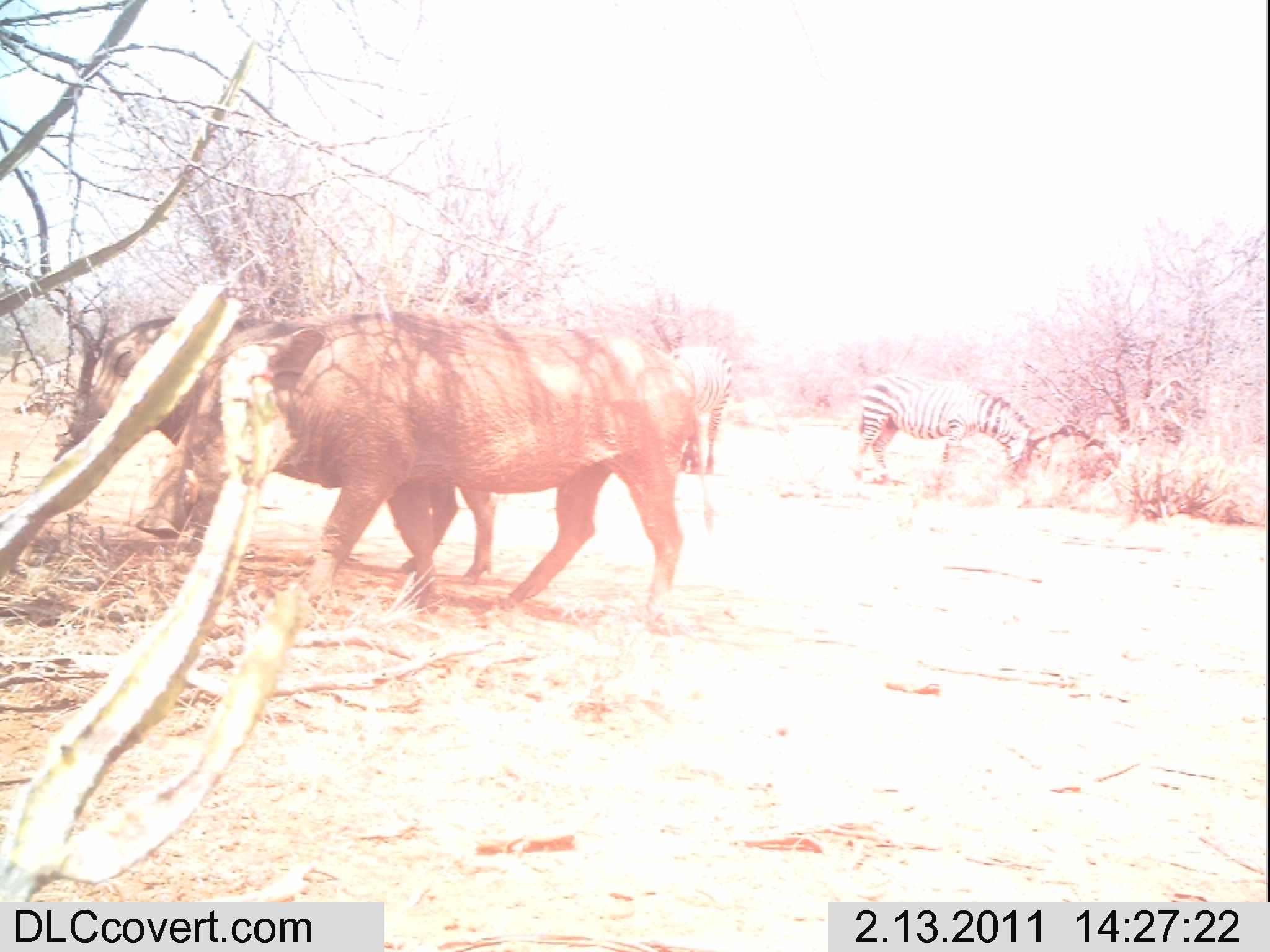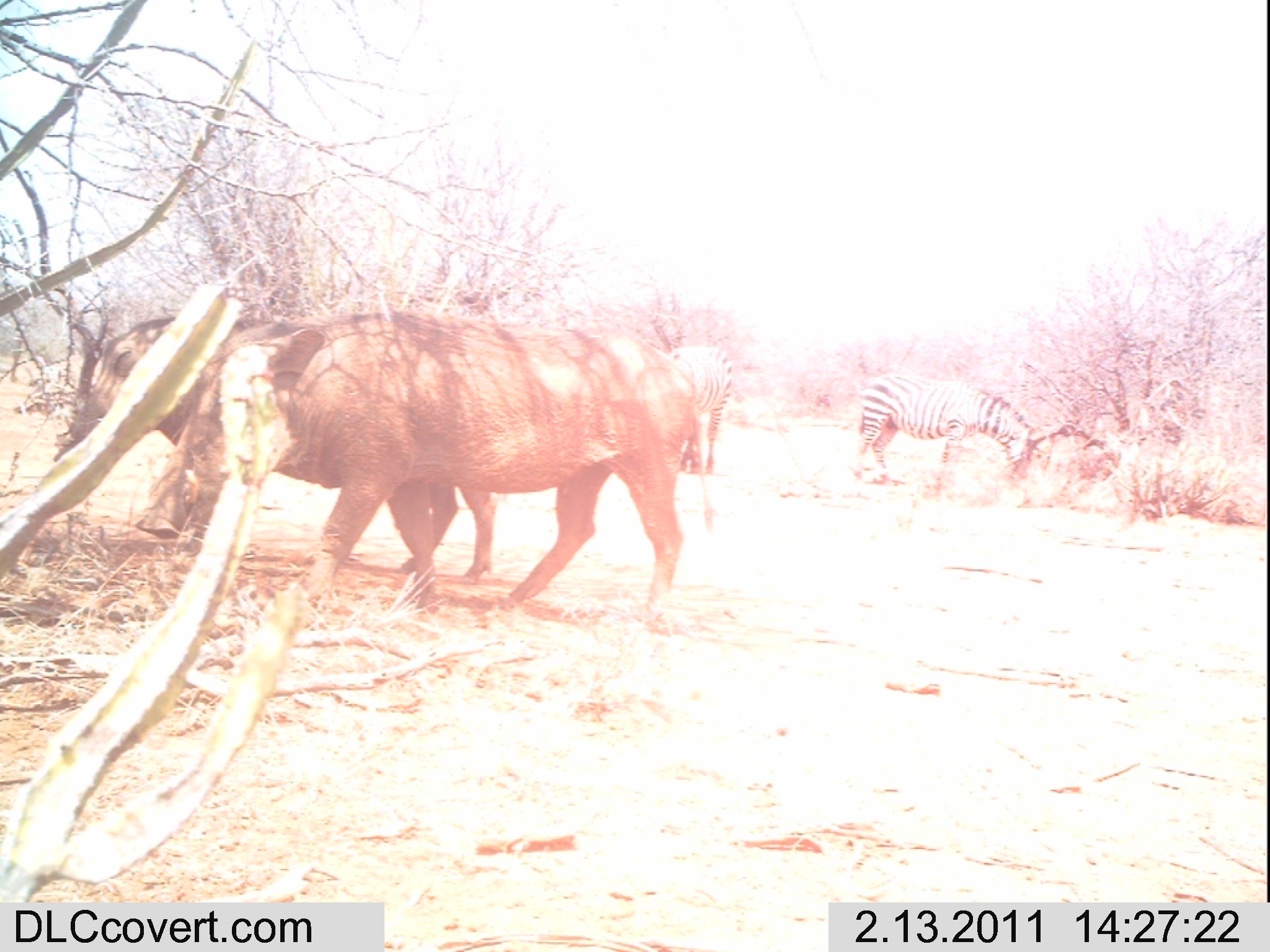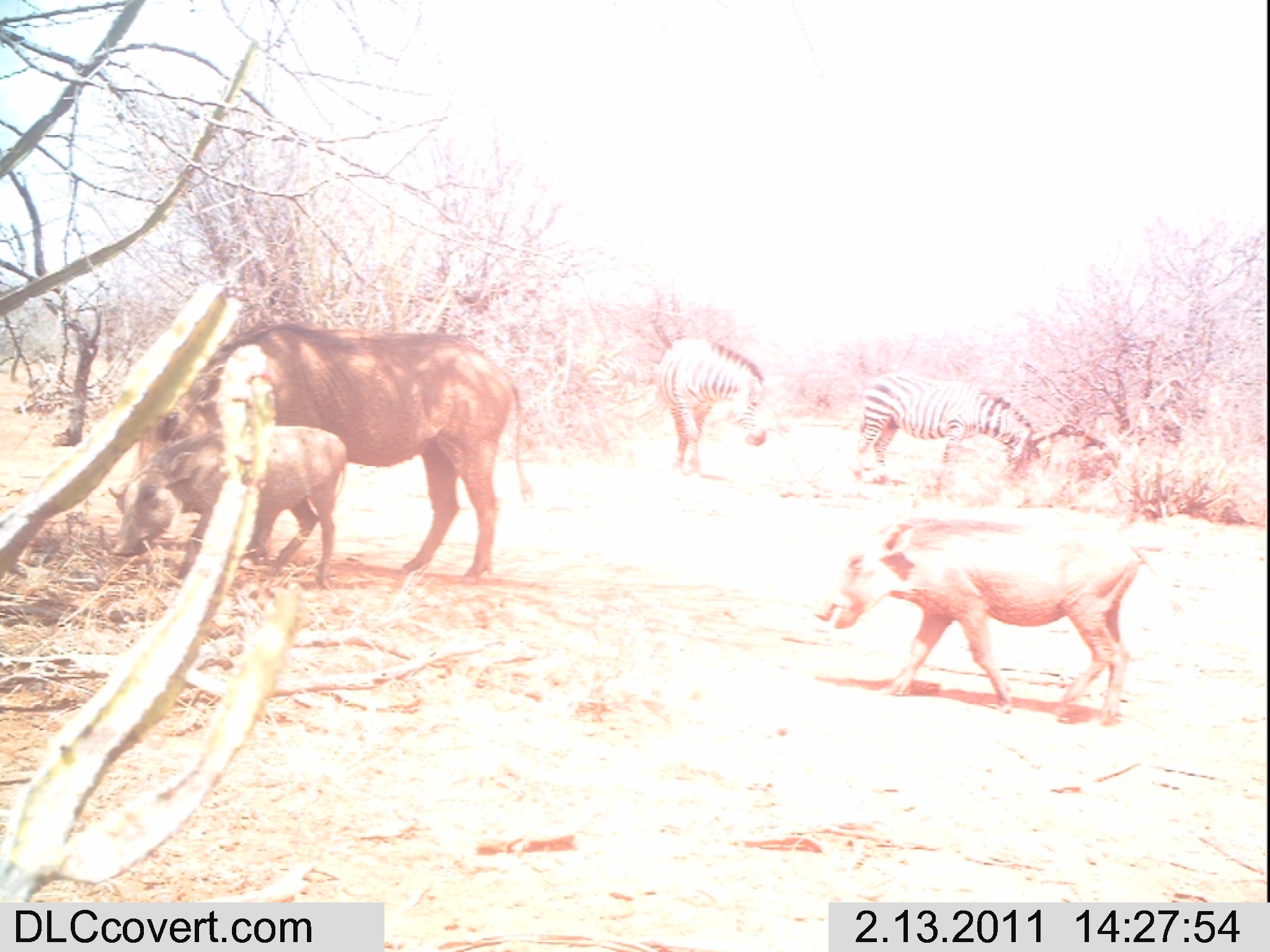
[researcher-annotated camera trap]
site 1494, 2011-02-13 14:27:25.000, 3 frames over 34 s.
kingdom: Animalia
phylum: Chordata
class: Mammalia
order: Perissodactyla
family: Equidae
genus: Equus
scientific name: Equus quagga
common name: plains zebra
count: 2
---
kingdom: Animalia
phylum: Chordata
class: Mammalia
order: Artiodactyla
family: Suidae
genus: Phacochoerus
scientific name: Phacochoerus africanus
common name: common warthog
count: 2